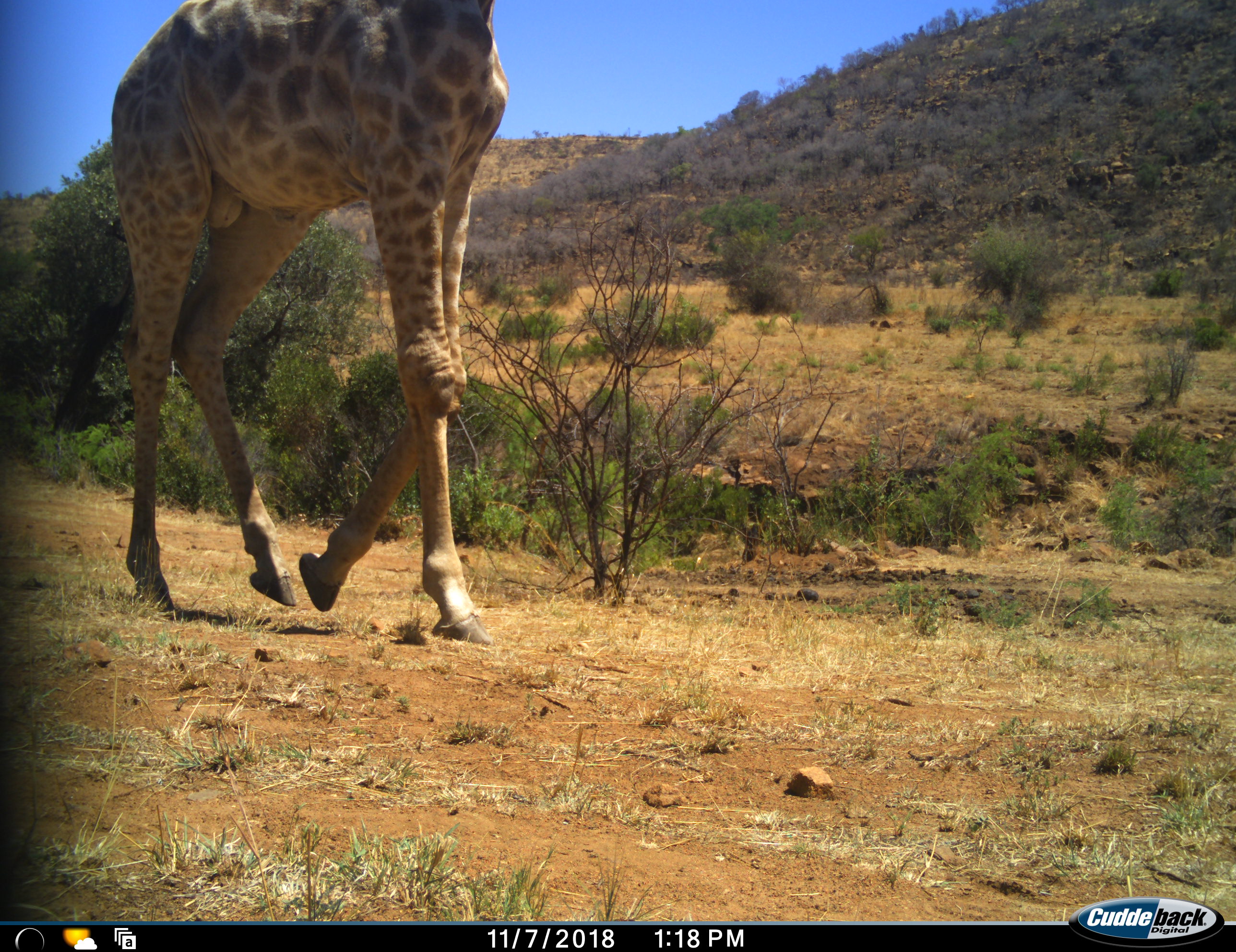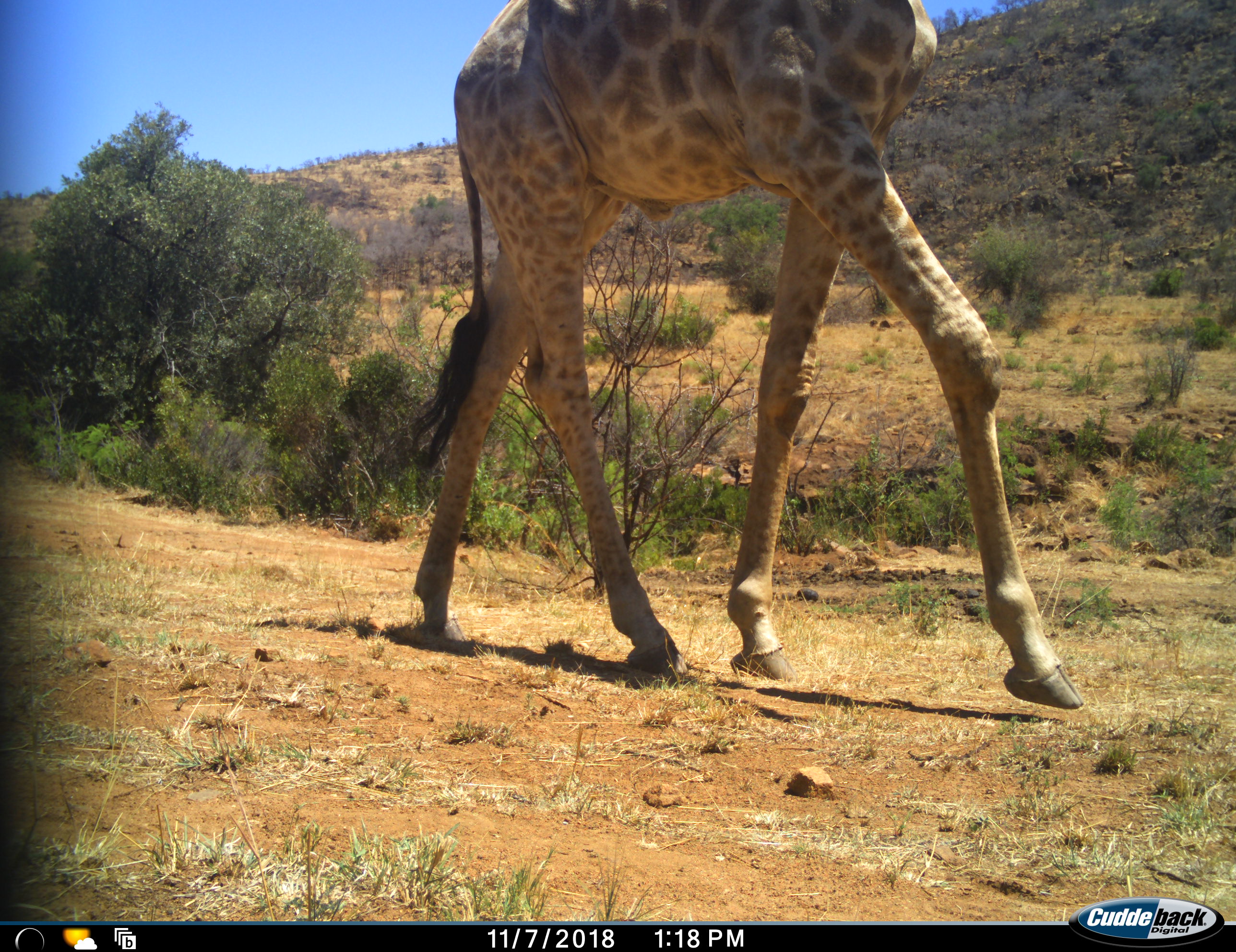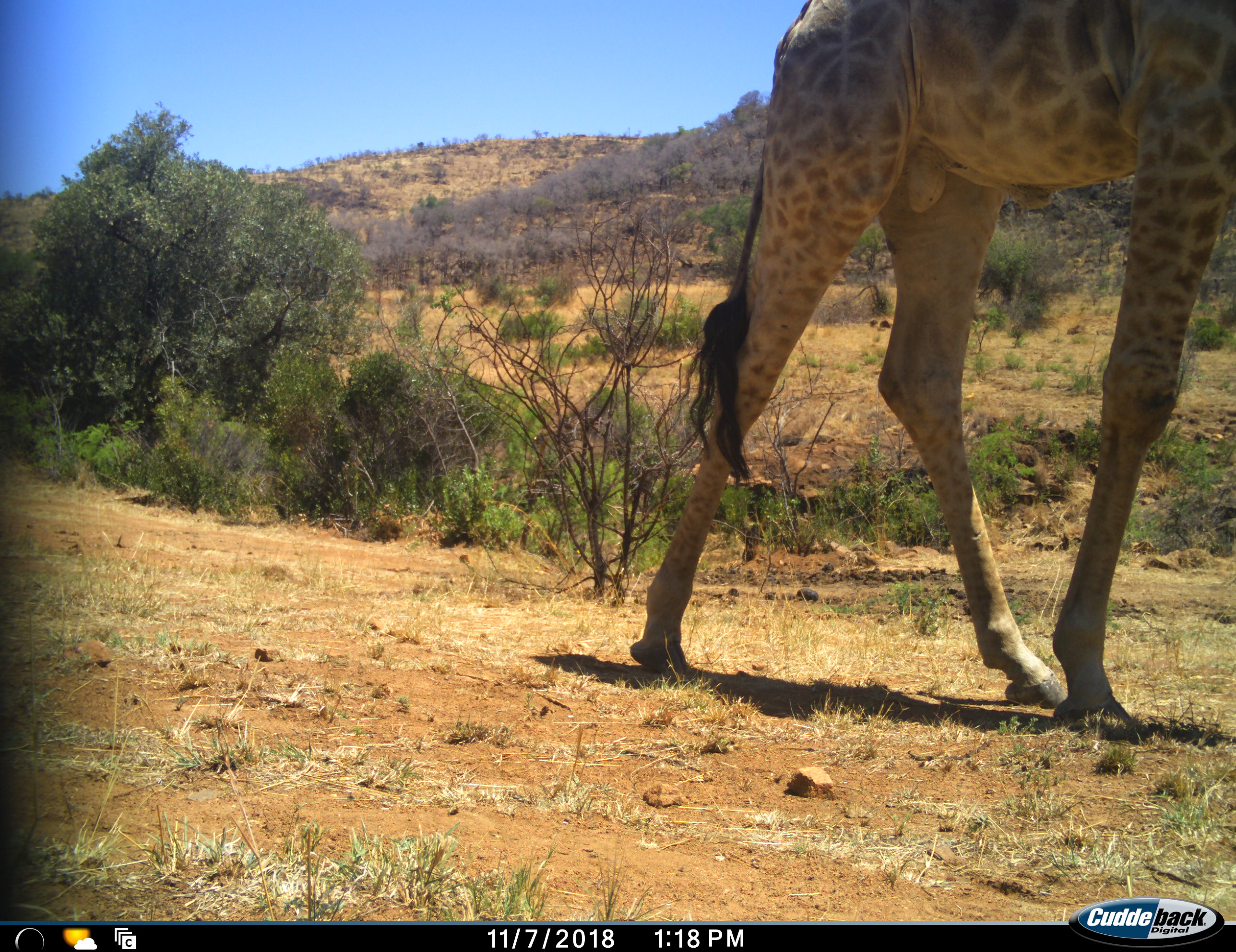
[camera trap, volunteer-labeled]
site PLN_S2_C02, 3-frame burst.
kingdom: Animalia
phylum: Chordata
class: Mammalia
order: Artiodactyla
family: Giraffidae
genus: Giraffa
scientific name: Giraffa camelopardalis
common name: giraffe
Giraffe (Giraffa camelopardalis), count 1. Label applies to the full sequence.